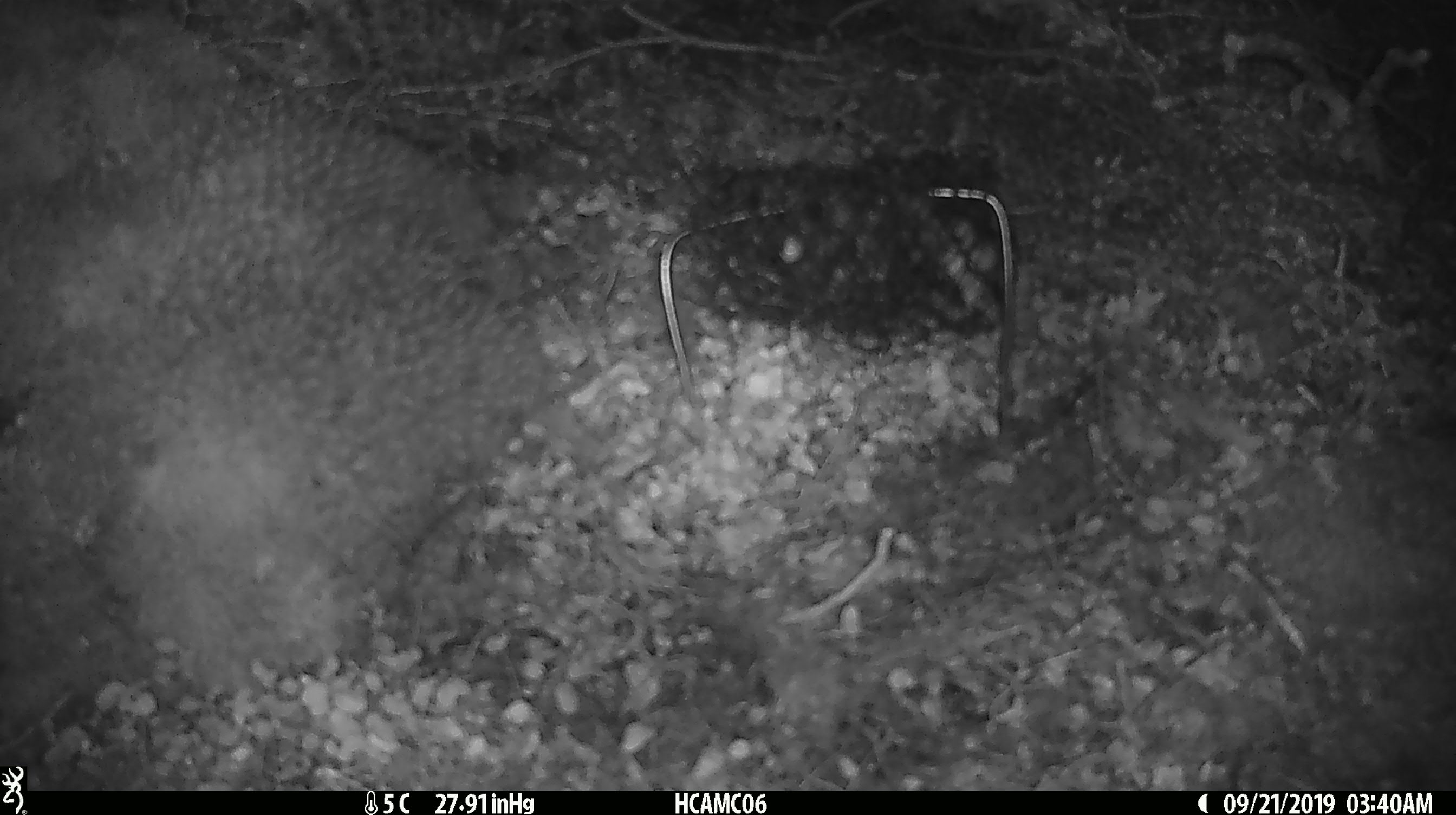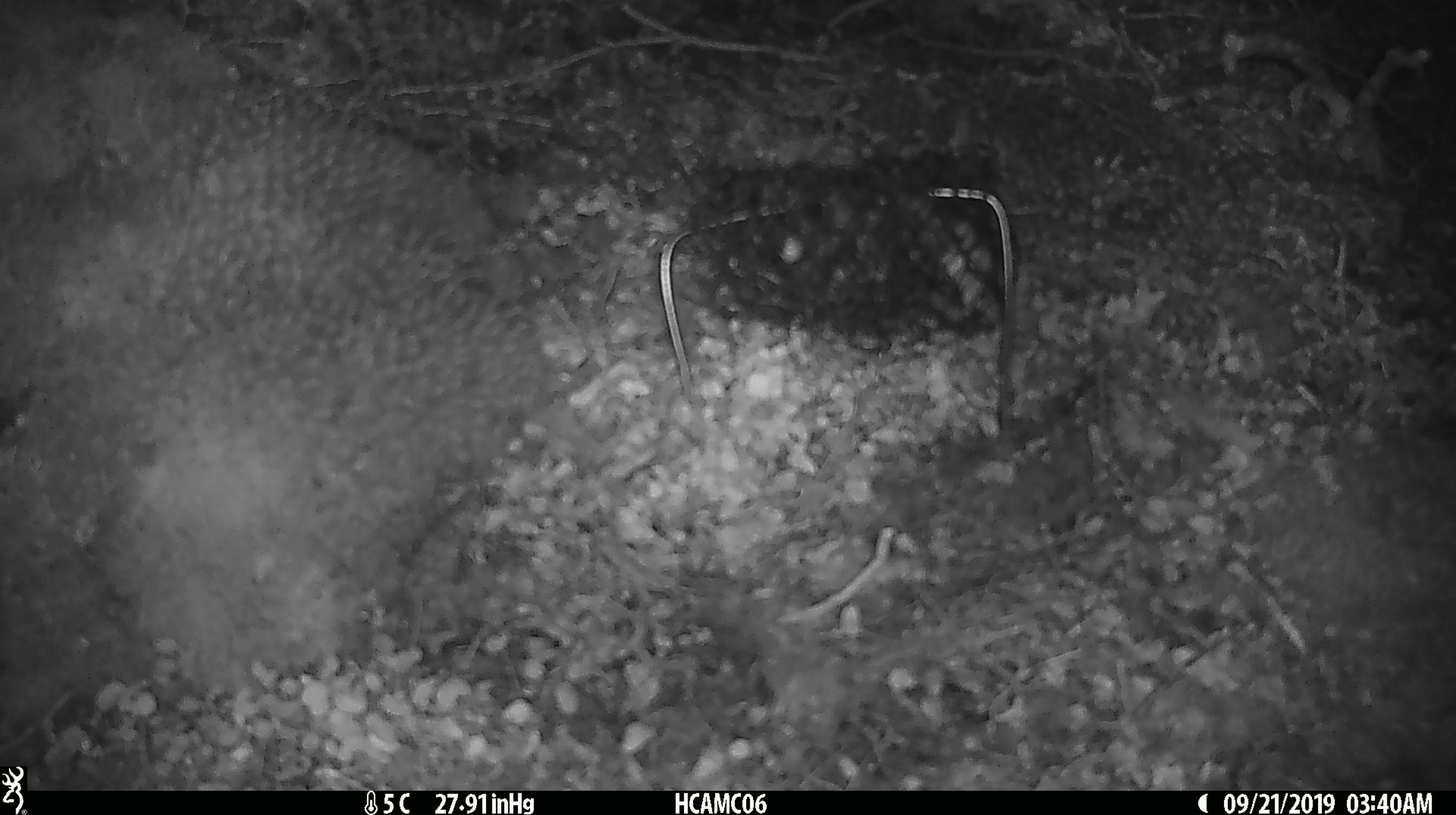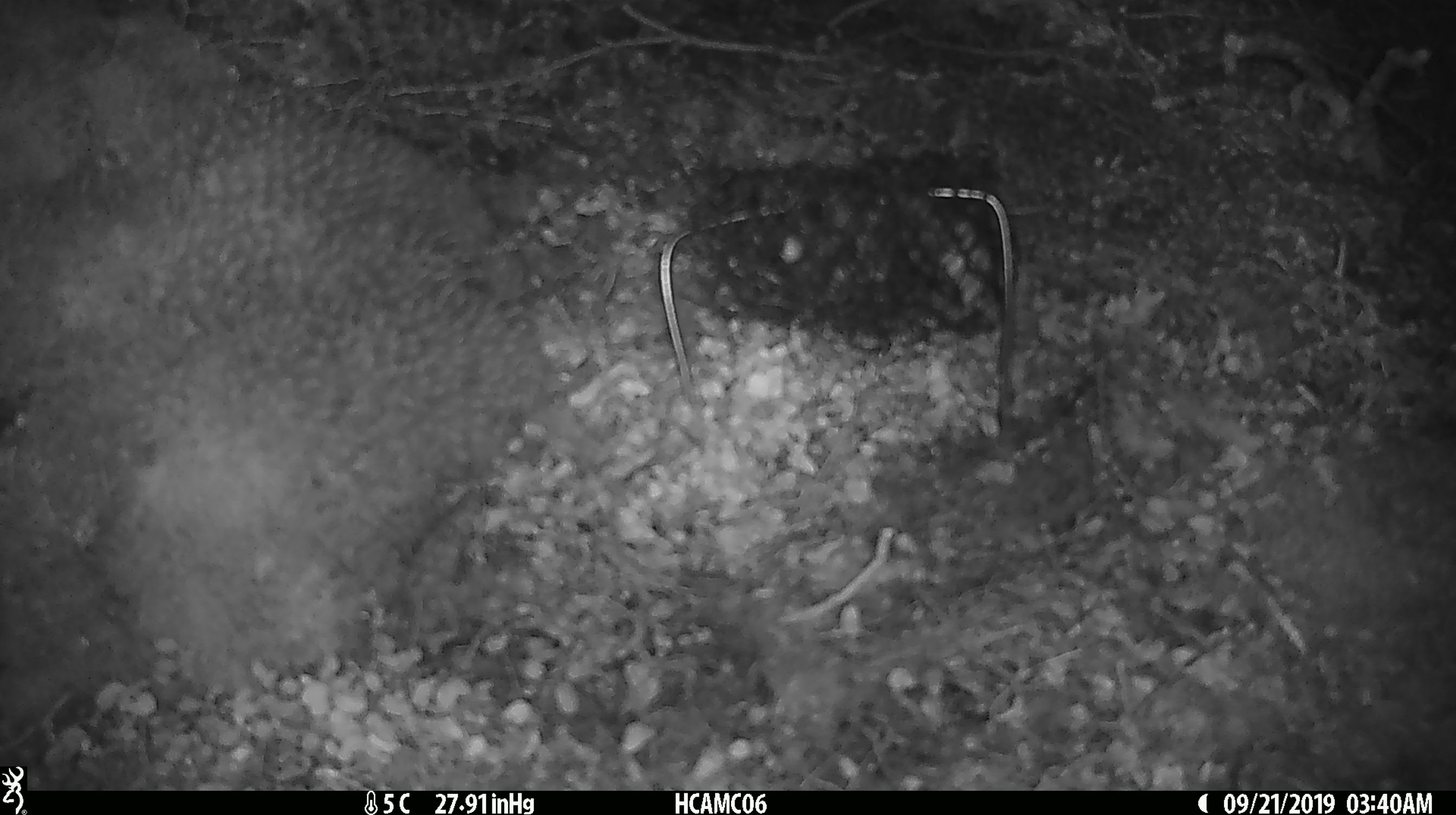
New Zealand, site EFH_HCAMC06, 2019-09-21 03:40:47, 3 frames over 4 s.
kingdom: Animalia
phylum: Chordata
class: Mammalia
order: Rodentia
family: Muridae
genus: Mus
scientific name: Mus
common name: mouse